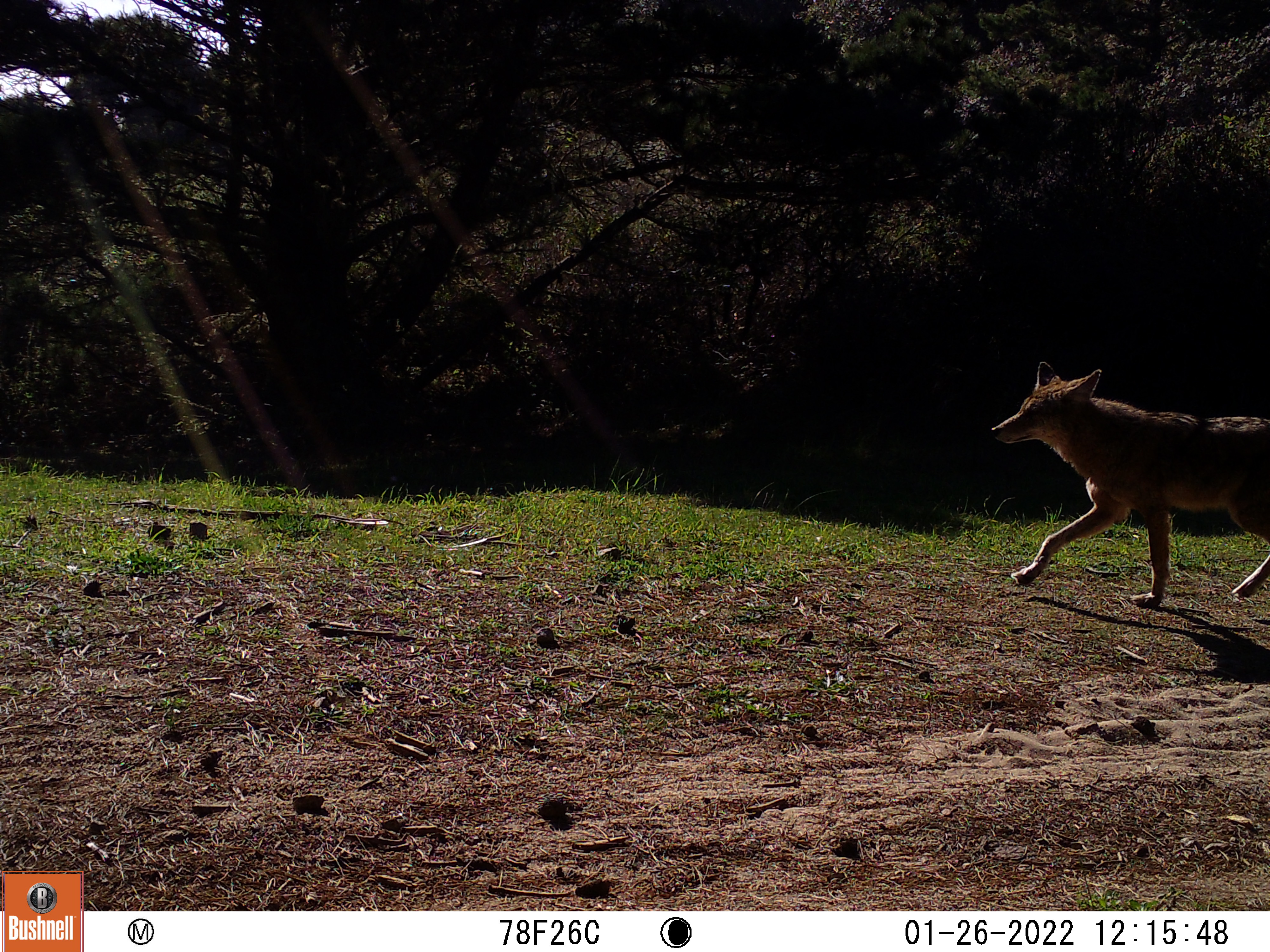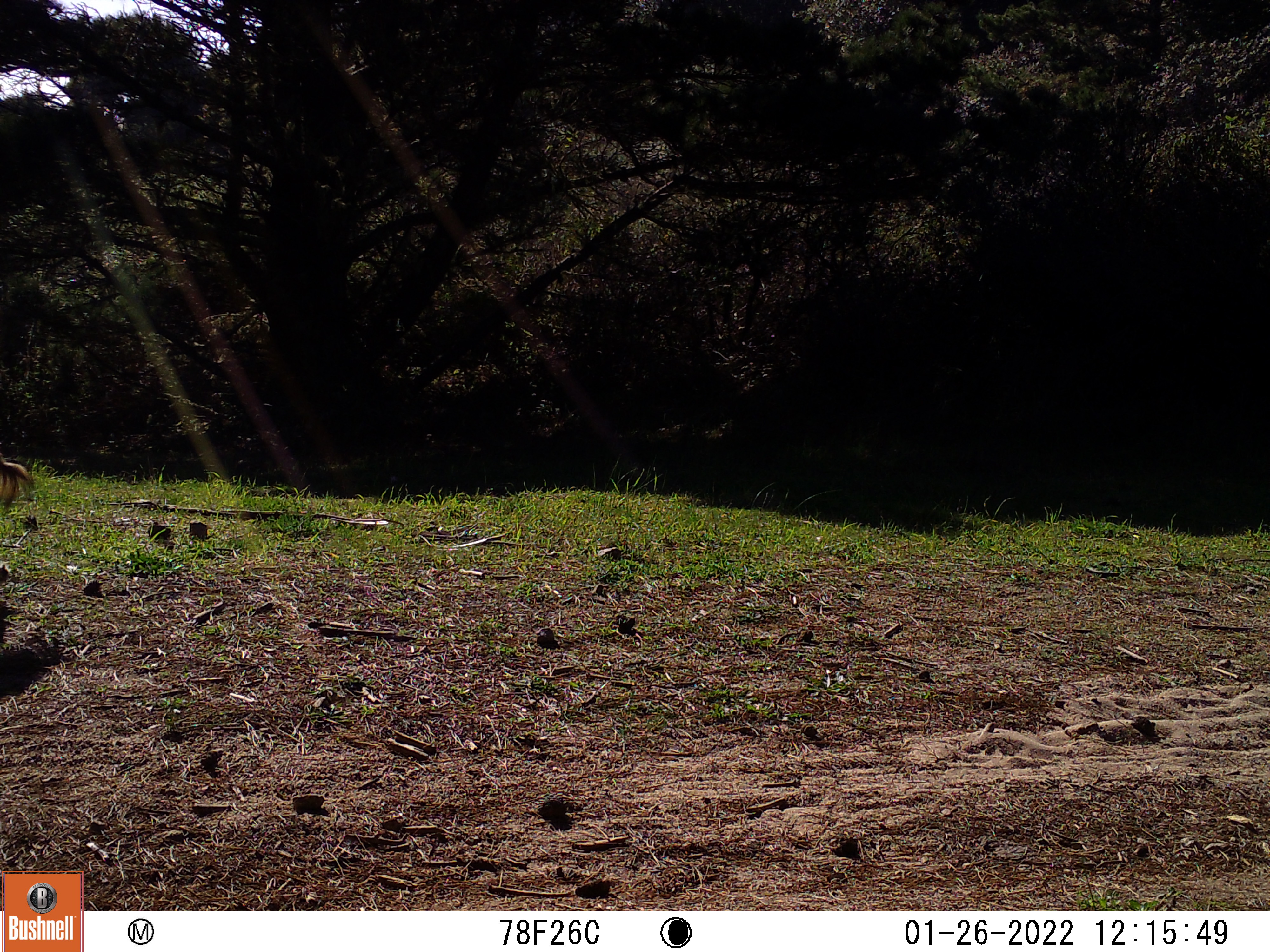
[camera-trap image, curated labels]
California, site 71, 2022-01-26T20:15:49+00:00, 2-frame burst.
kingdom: Animalia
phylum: Chordata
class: Mammalia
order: Carnivora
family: Canidae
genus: Canis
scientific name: Canis latrans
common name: coyote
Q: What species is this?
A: Coyote (Canis latrans).